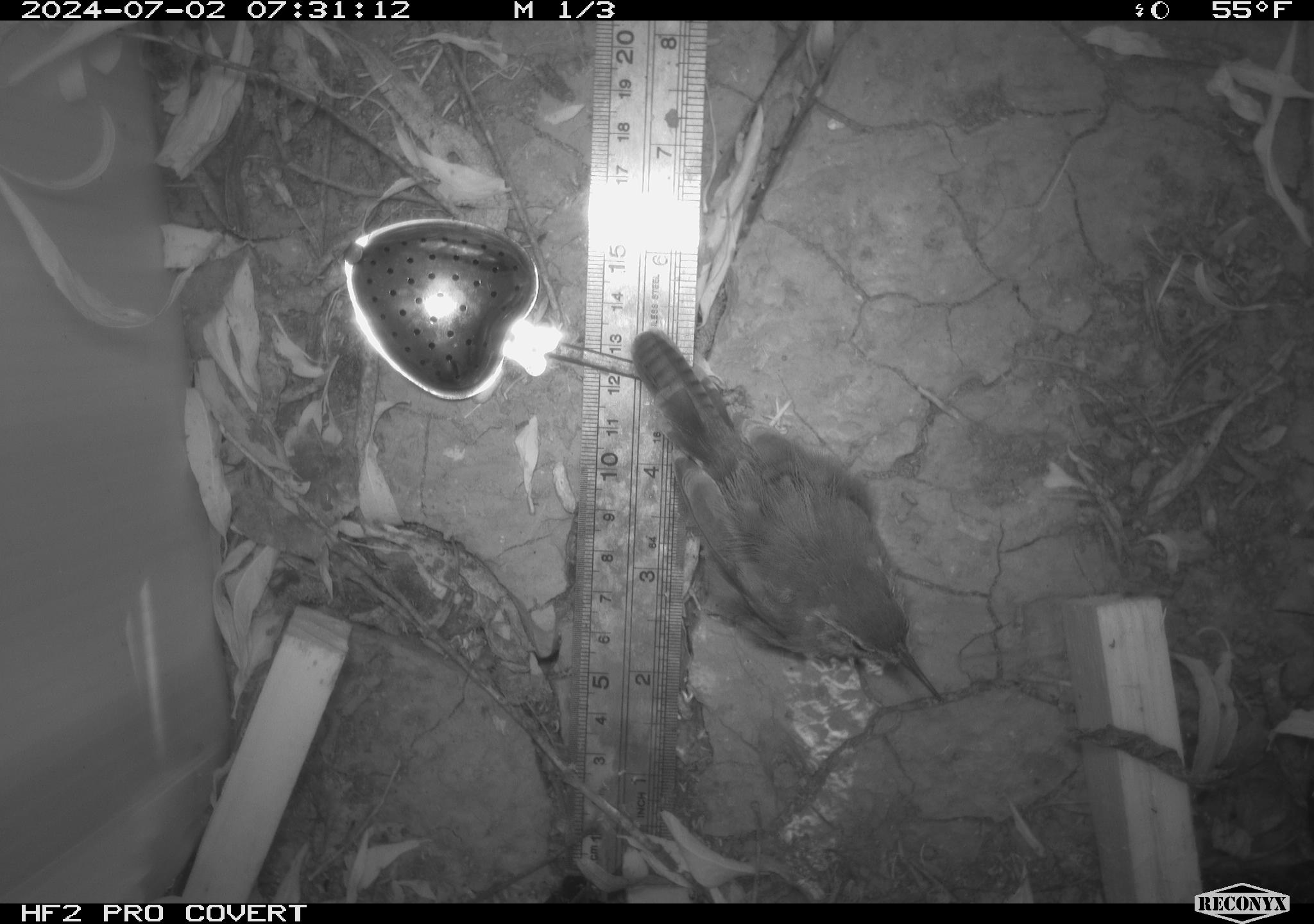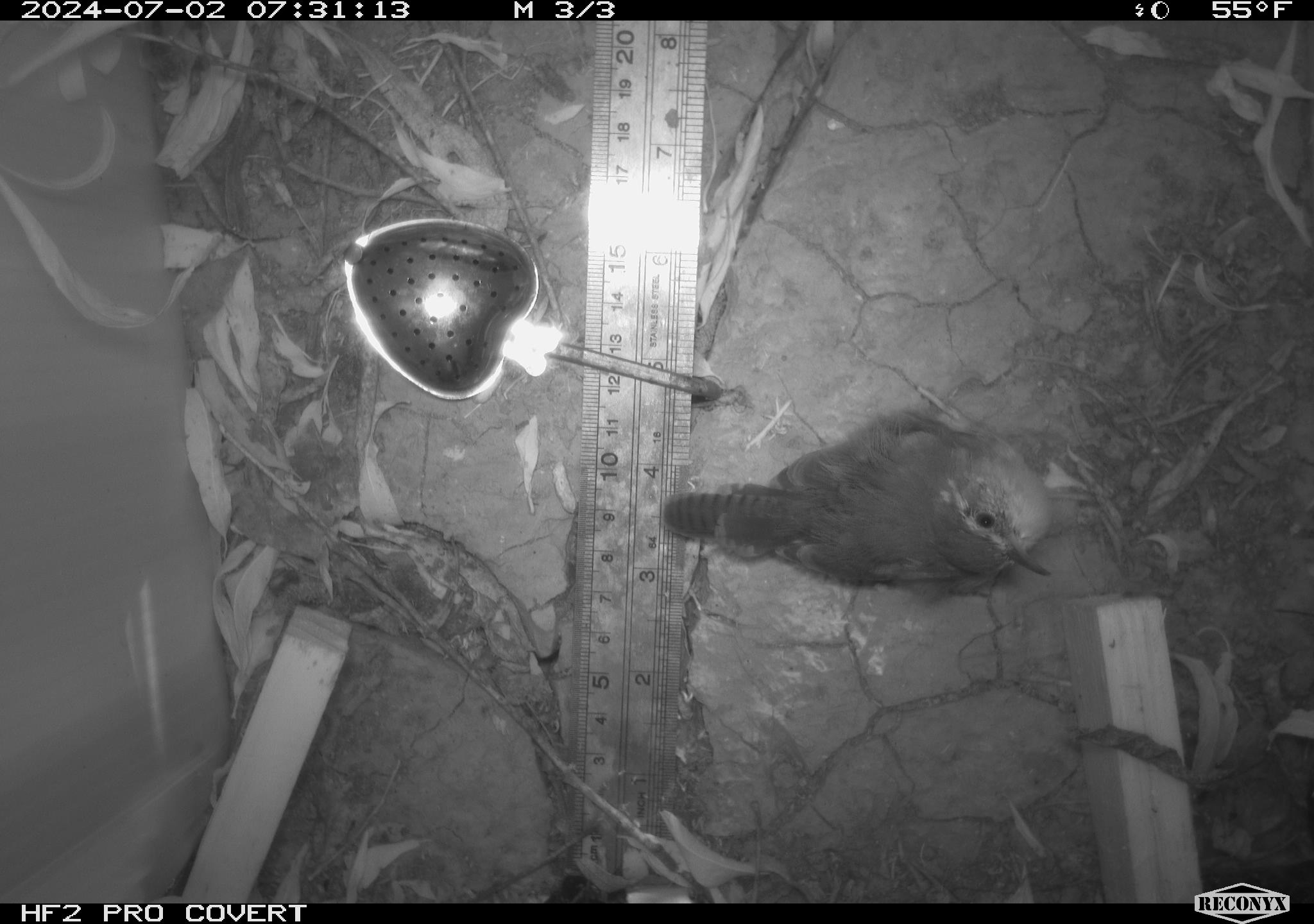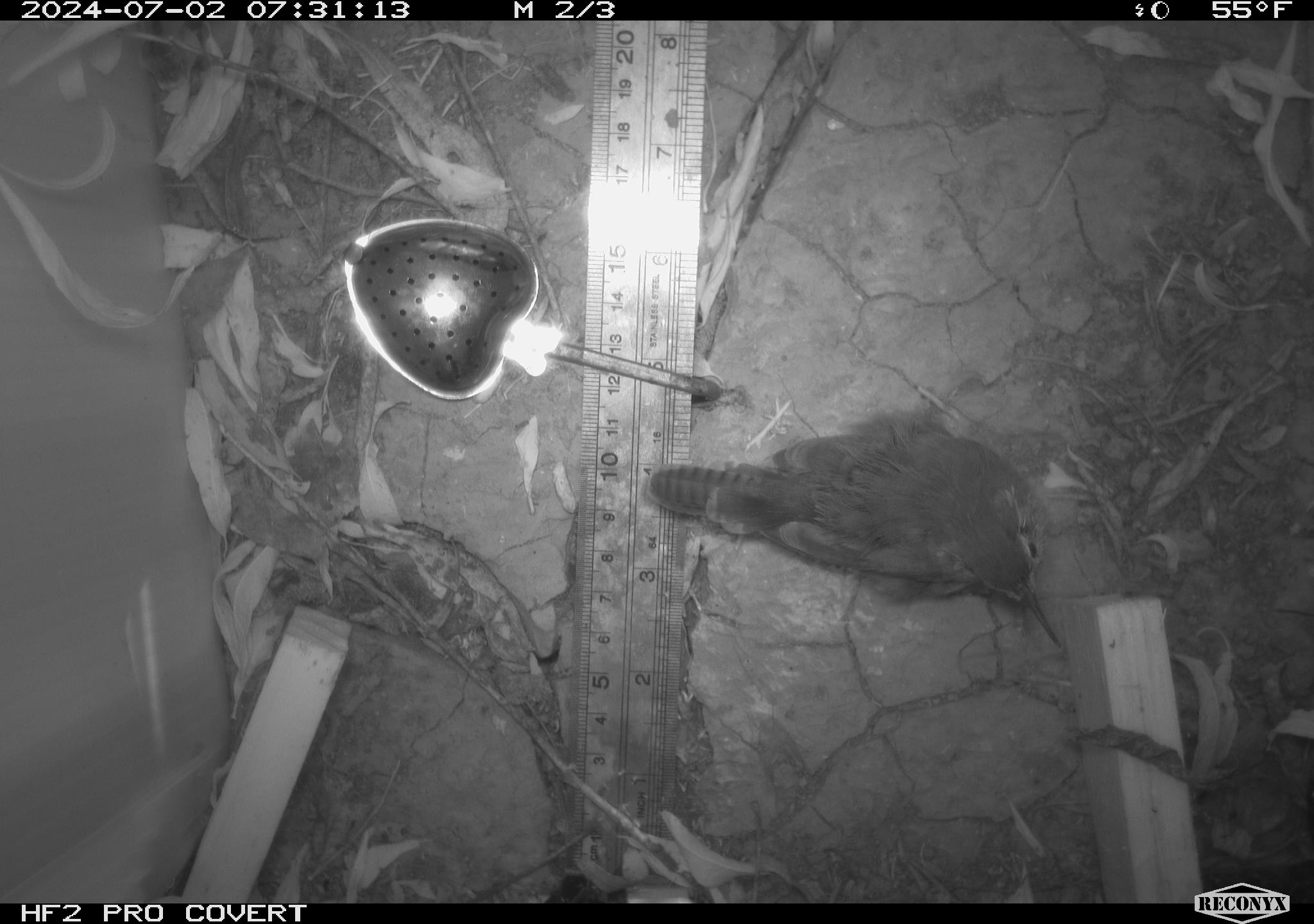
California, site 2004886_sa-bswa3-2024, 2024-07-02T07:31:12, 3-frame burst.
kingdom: Animalia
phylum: Chordata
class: Aves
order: Passeriformes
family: Troglodytidae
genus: Thryomanes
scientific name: Thryomanes bewickii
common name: bewick's wren